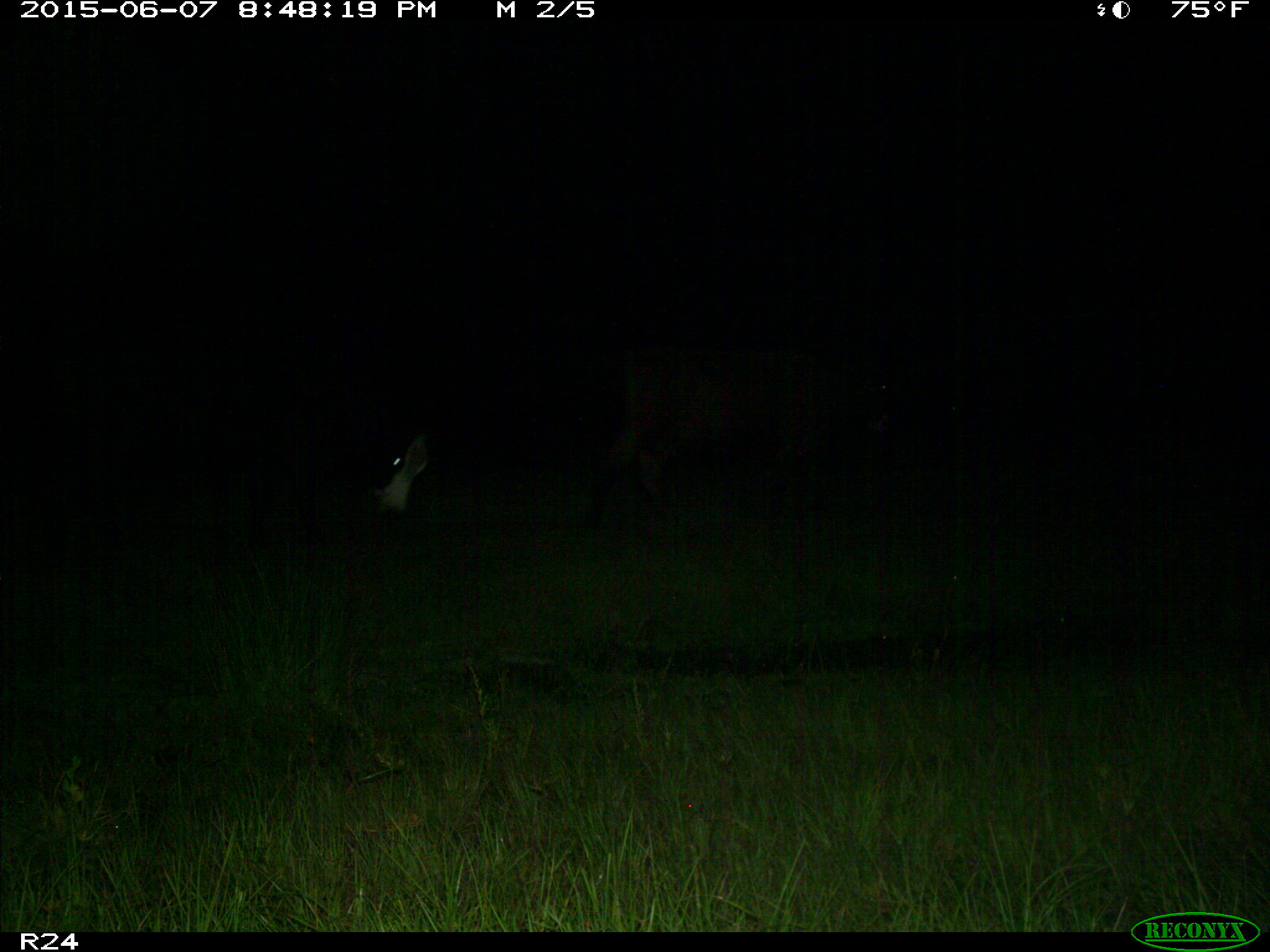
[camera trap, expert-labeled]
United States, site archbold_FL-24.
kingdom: Animalia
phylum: Chordata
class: Mammalia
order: Artiodactyla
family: Bovidae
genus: Bos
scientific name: Bos taurus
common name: domestic cow